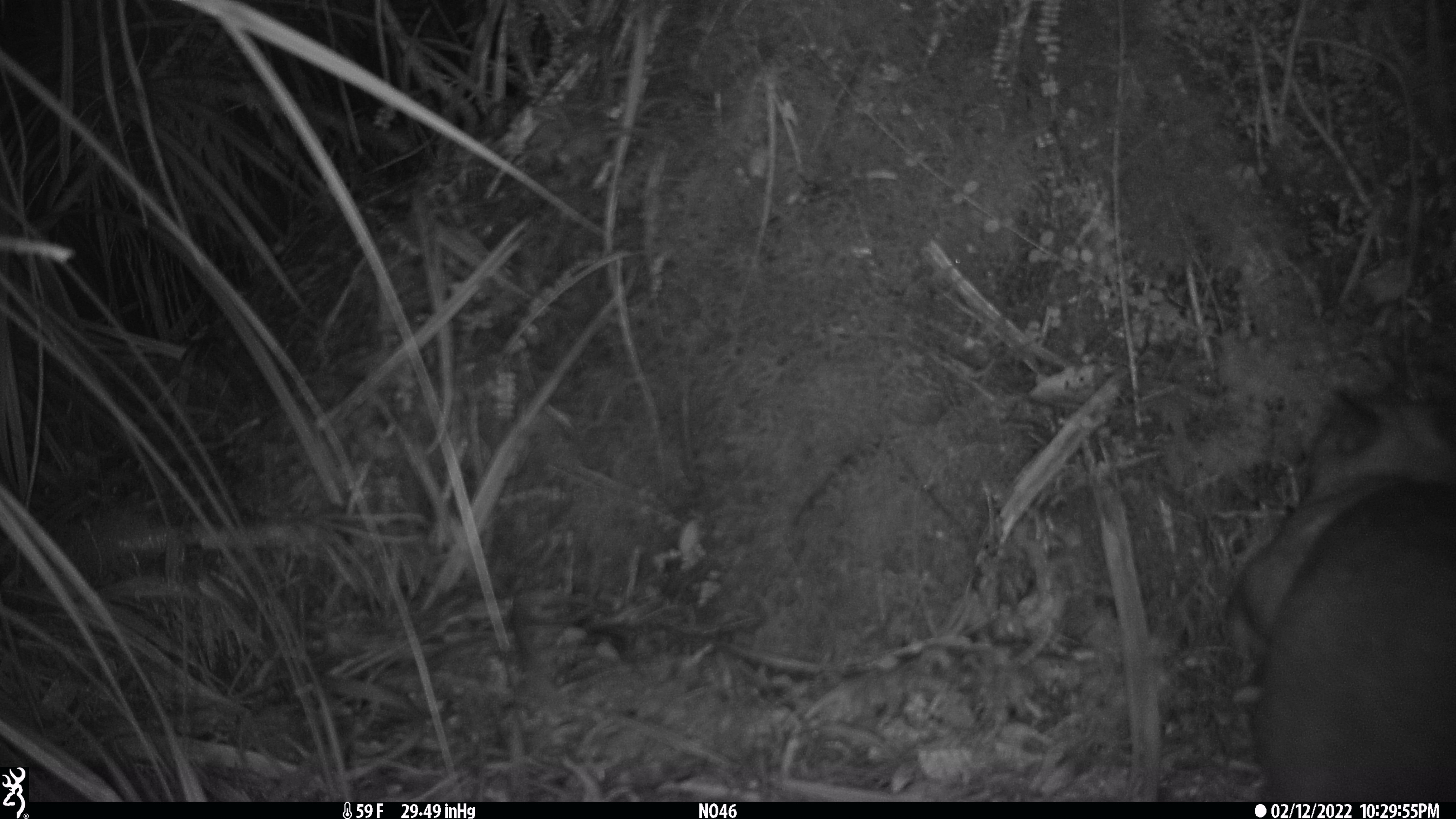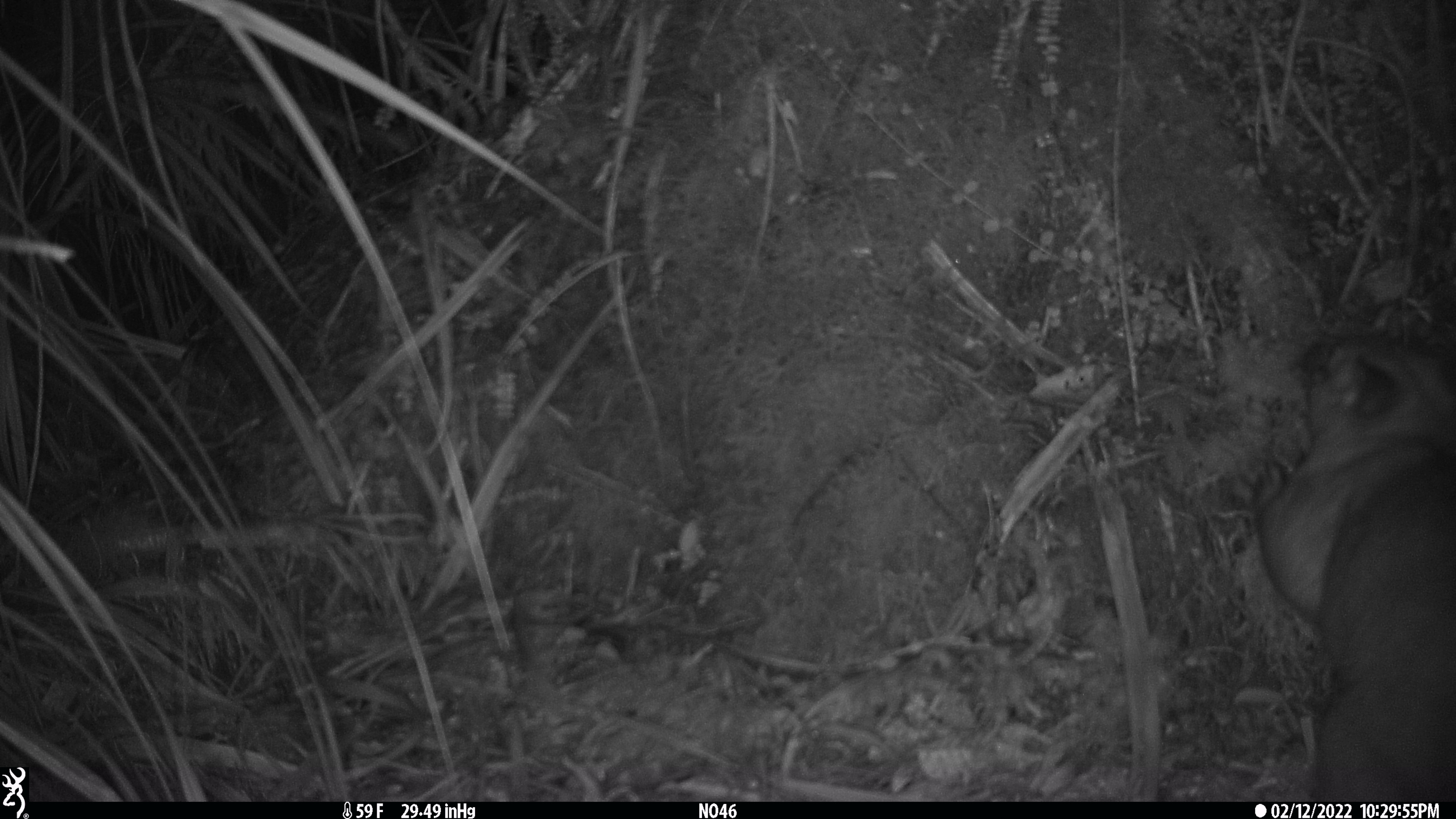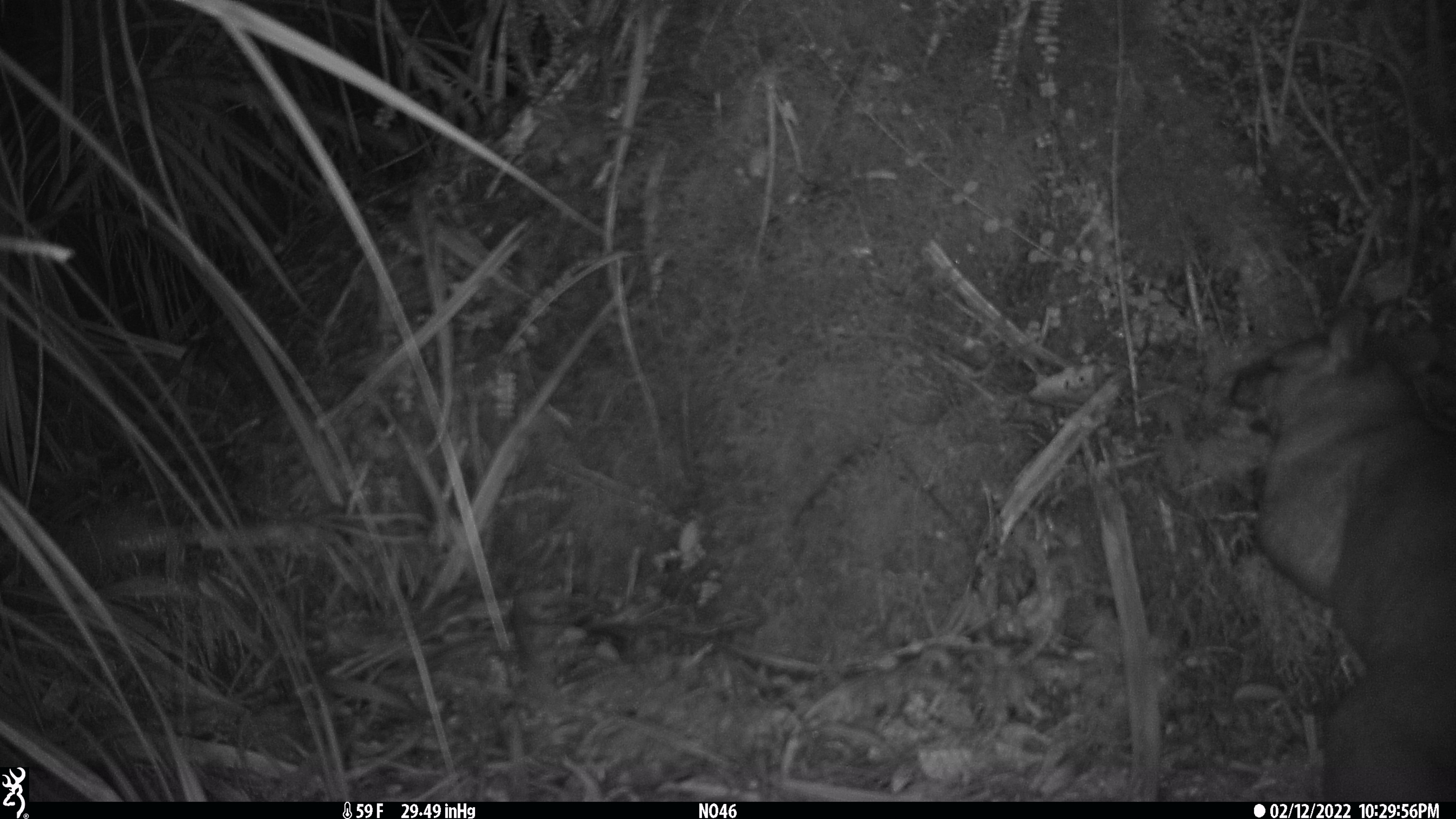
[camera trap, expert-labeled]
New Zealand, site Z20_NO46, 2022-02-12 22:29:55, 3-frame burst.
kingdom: Animalia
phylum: Chordata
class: Mammalia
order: Diprotodontia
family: Phalangeridae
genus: Trichosurus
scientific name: Trichosurus vulpecula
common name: common brushtail possum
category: possum